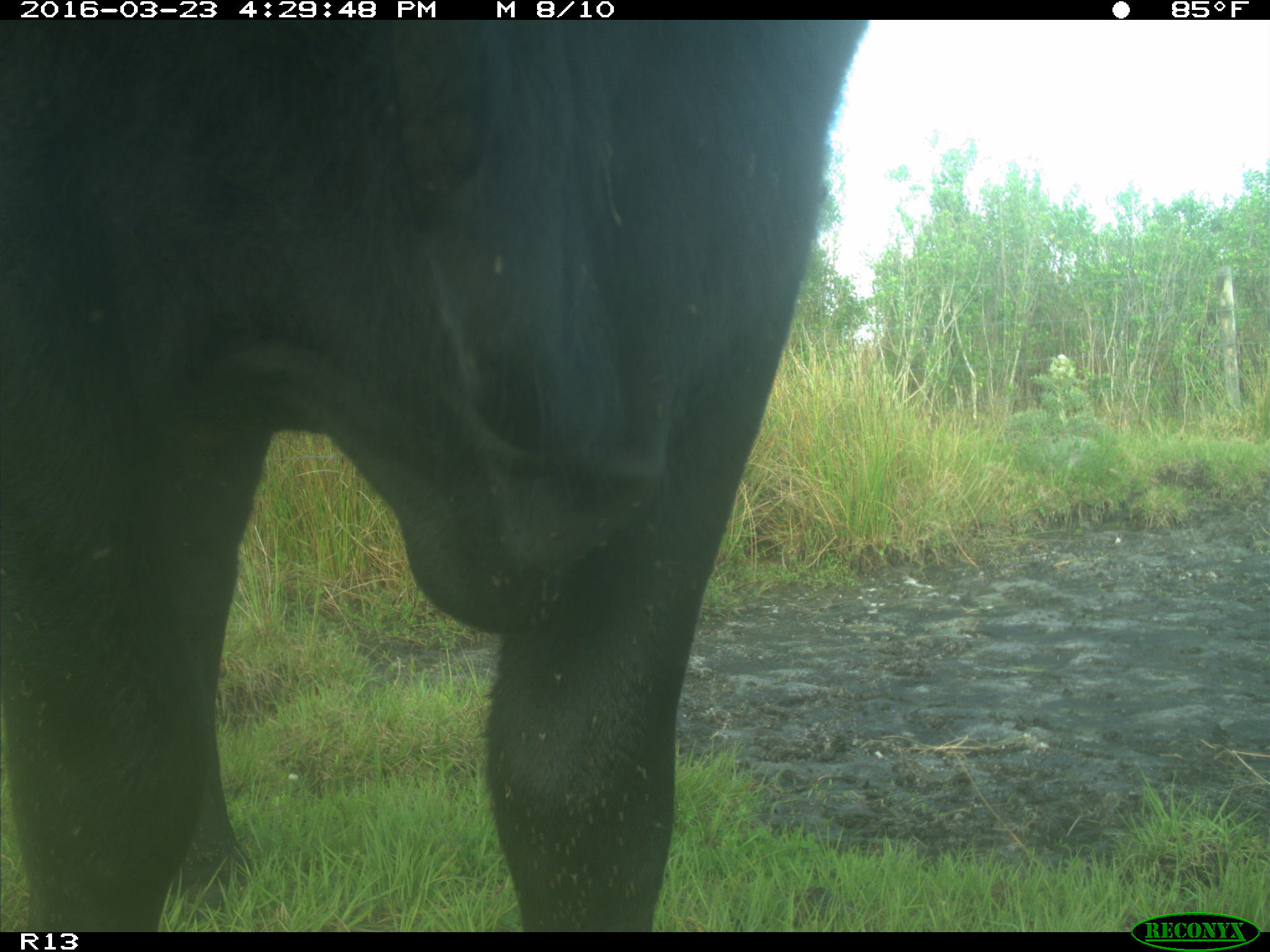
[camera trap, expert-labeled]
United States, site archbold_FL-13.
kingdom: Animalia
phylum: Chordata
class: Mammalia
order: Artiodactyla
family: Bovidae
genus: Bos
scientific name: Bos taurus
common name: domestic cow